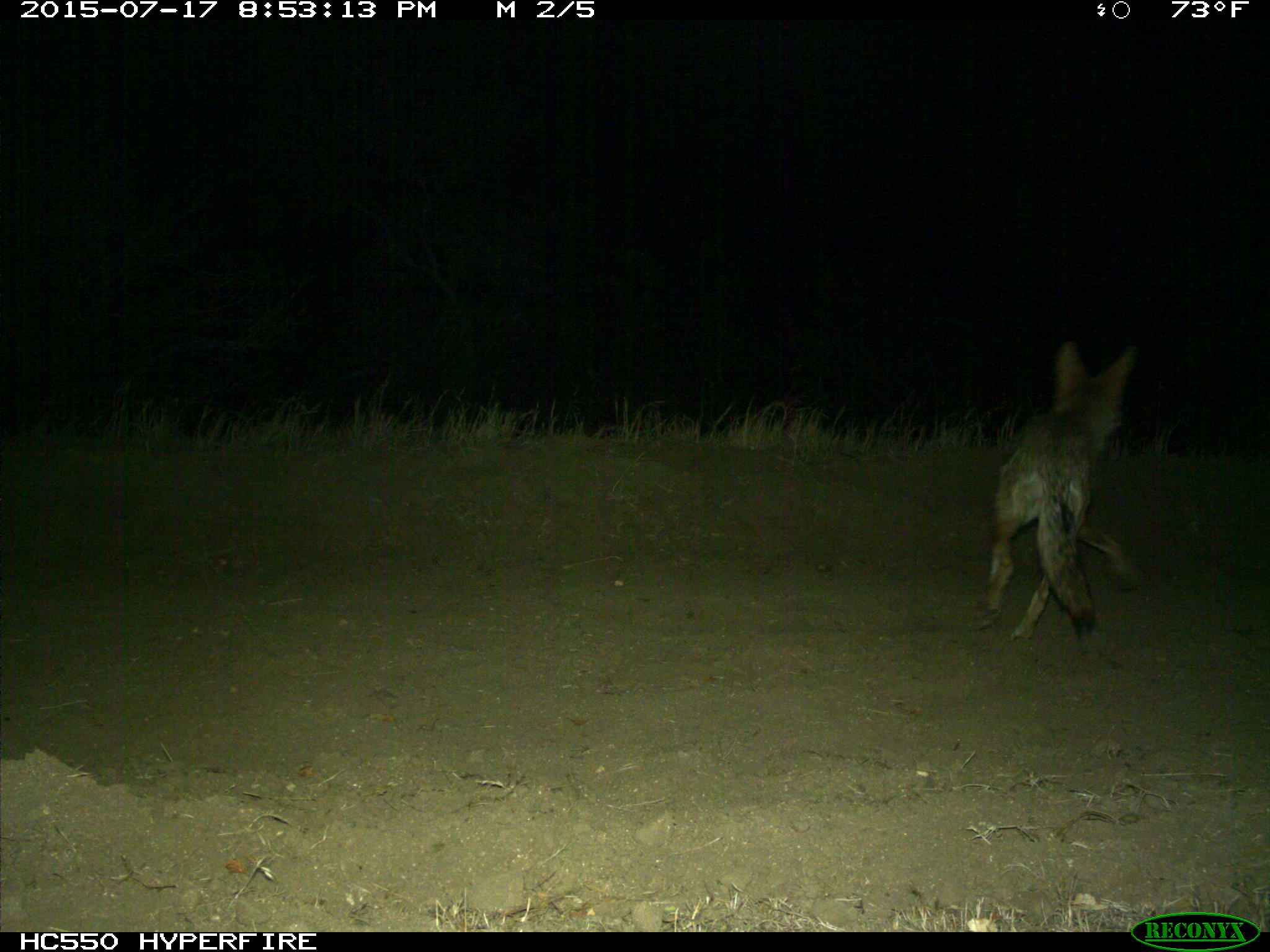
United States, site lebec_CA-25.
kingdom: Animalia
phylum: Chordata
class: Mammalia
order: Carnivora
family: Canidae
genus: Canis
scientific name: Canis latrans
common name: coyote